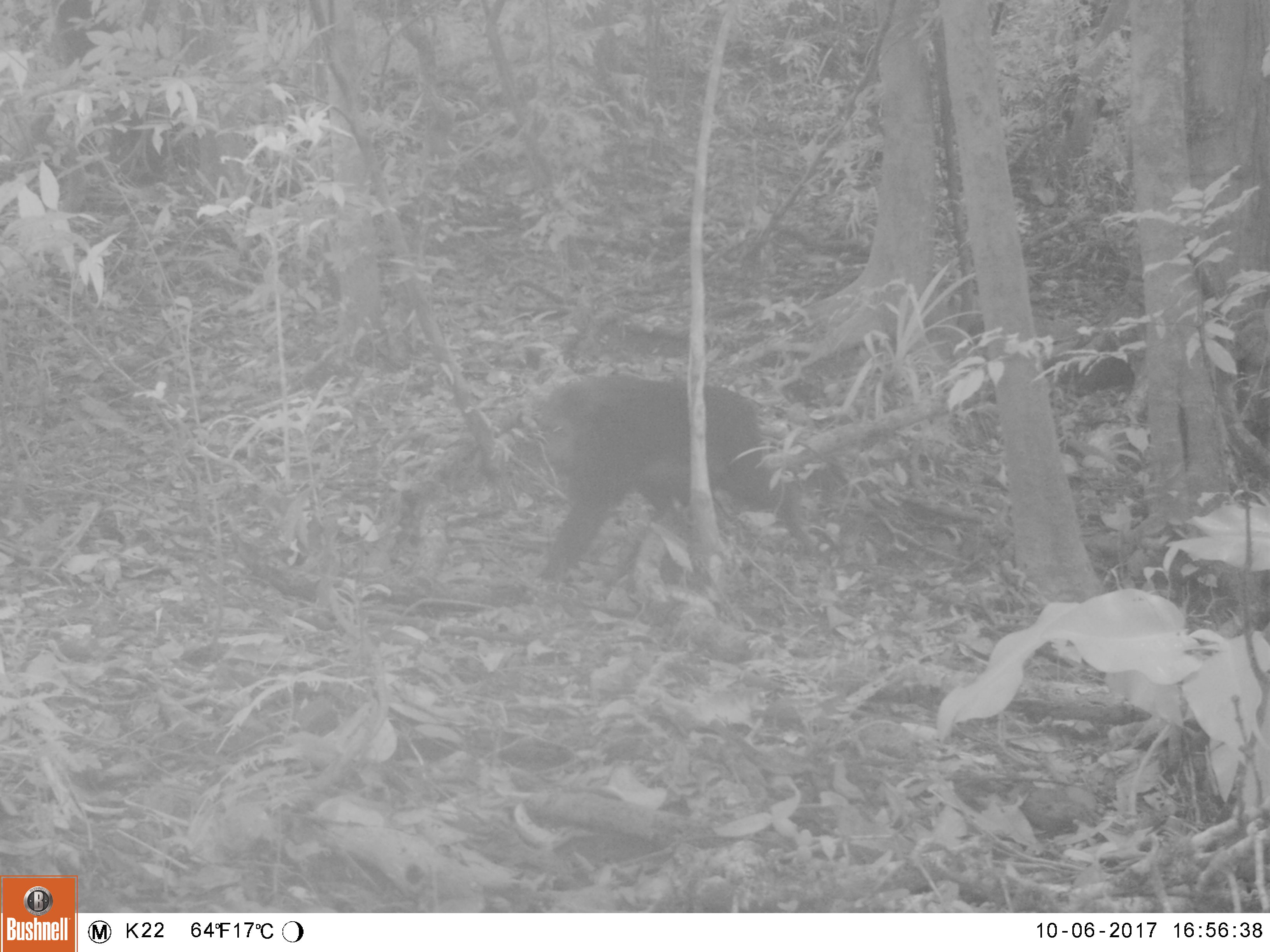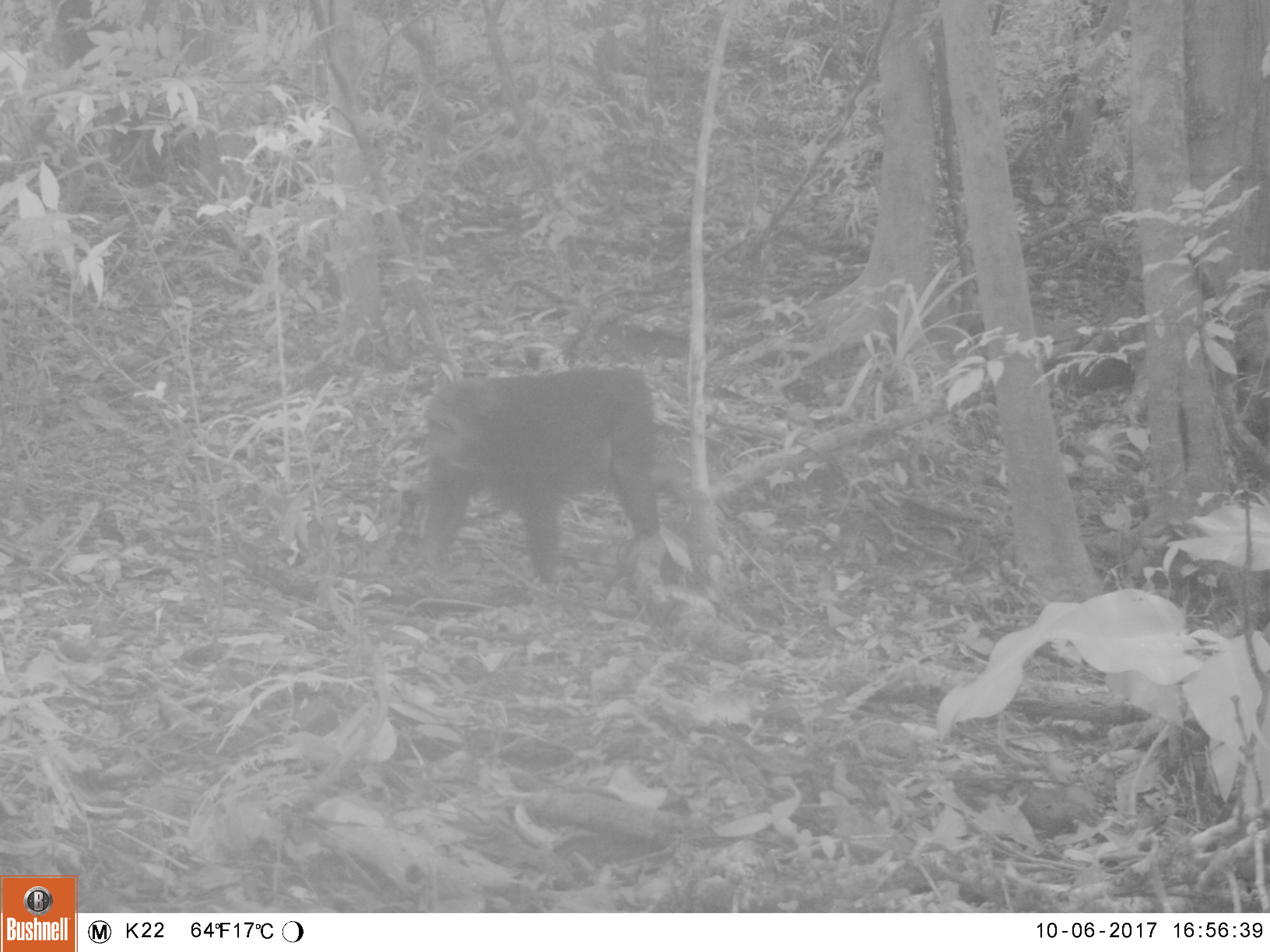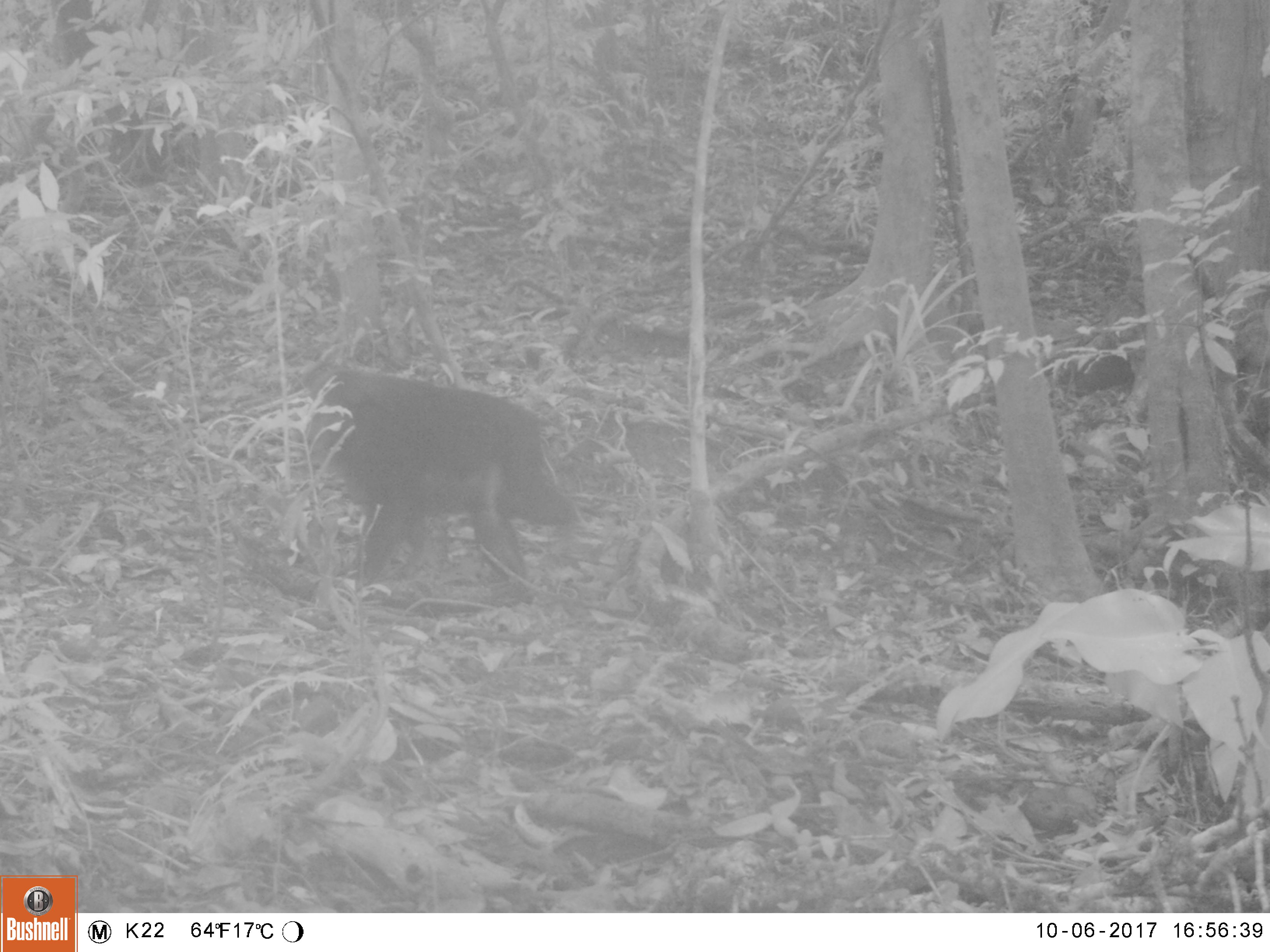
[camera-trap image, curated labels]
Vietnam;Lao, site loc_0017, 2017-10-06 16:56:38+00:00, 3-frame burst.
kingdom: Animalia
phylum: Chordata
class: Mammalia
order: Primates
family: Cercopithecidae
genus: Macaca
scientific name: Macaca arctoides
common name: stump-tailed macaque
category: stump tailed macaque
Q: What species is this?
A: Stump tailed macaque (stump-tailed macaque) (Macaca arctoides).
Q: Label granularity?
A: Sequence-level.